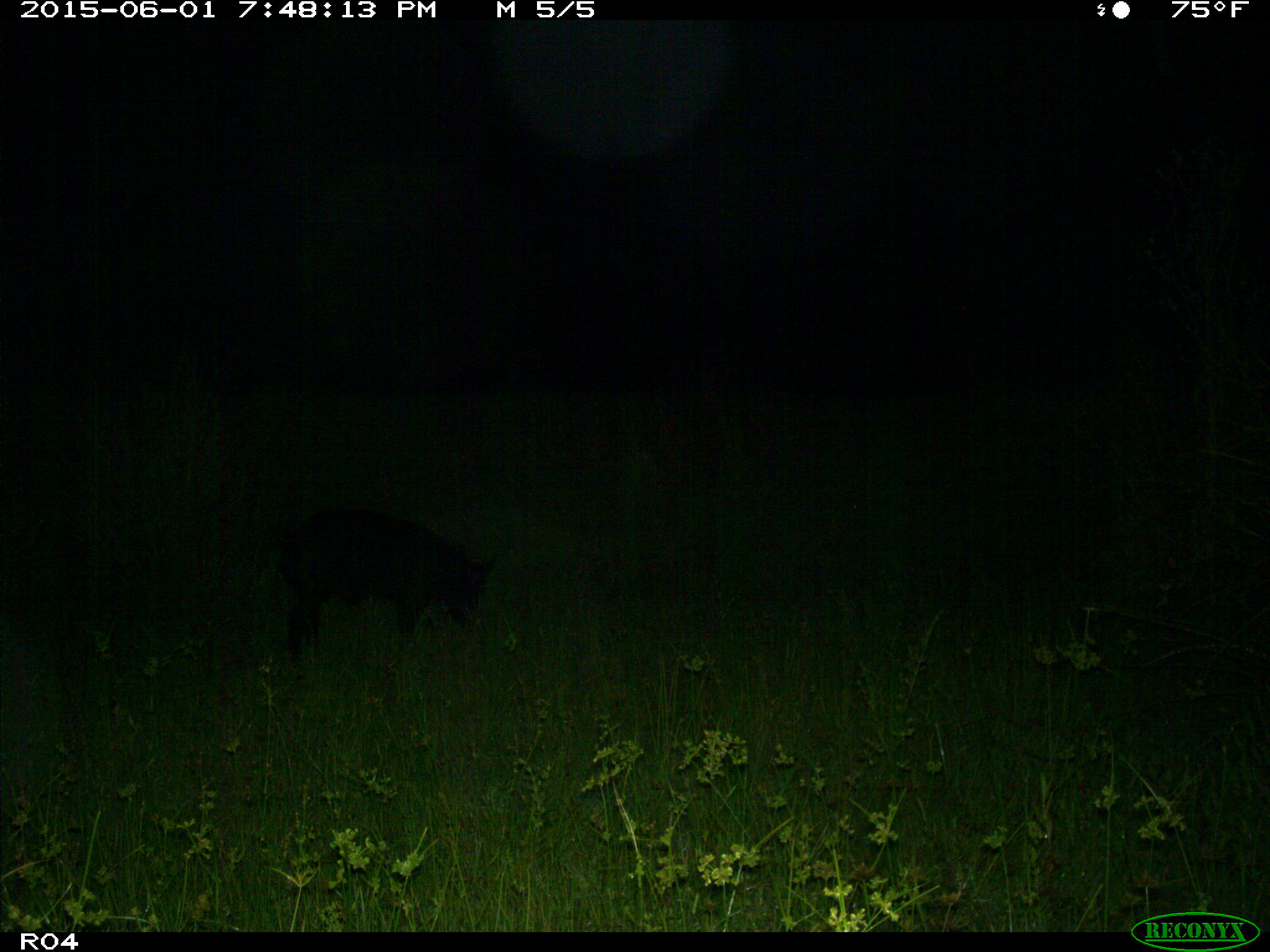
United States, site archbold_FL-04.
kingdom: Animalia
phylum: Chordata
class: Mammalia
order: Artiodactyla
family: Suidae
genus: Sus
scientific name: Sus scrofa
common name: wild boar